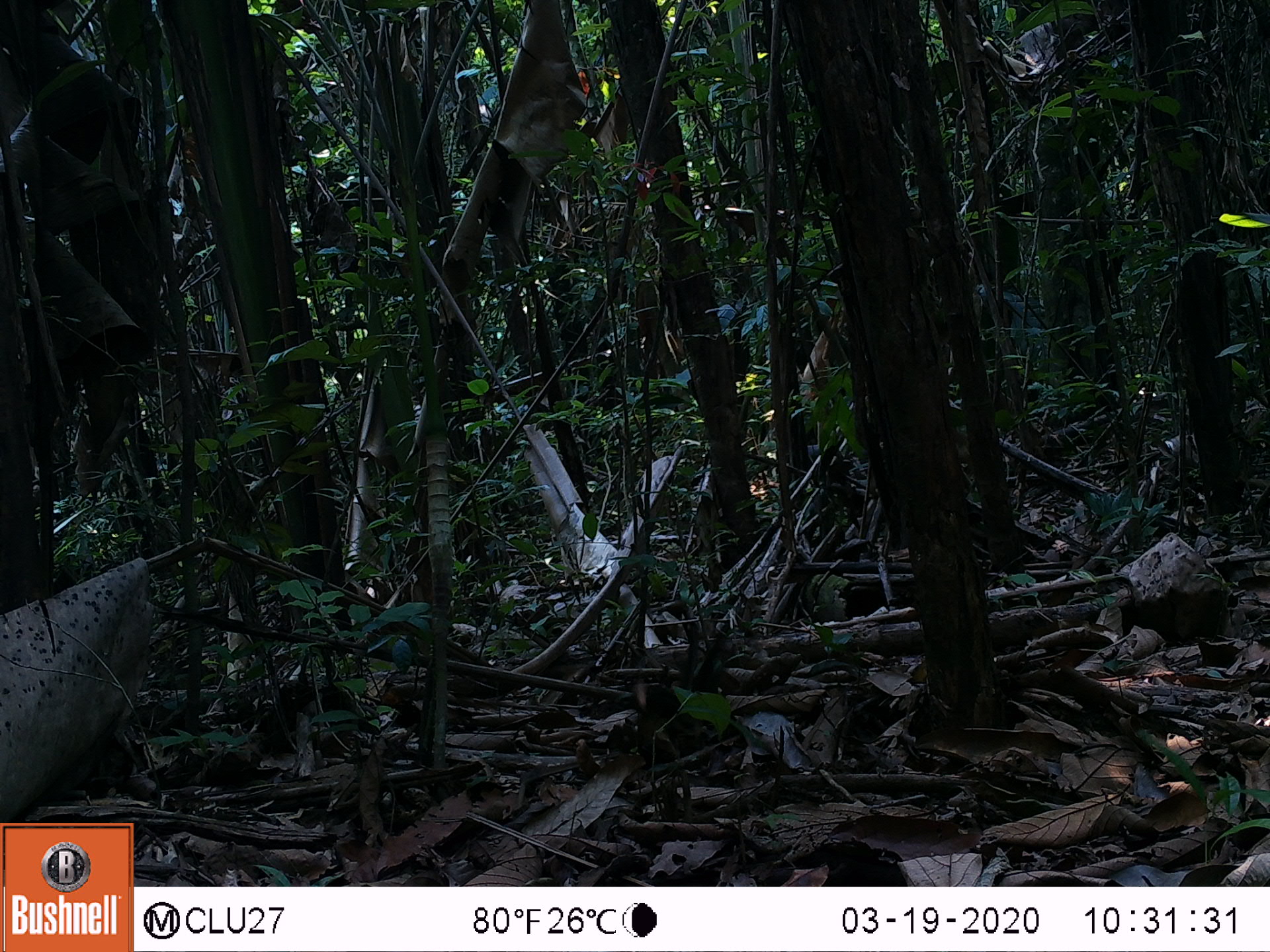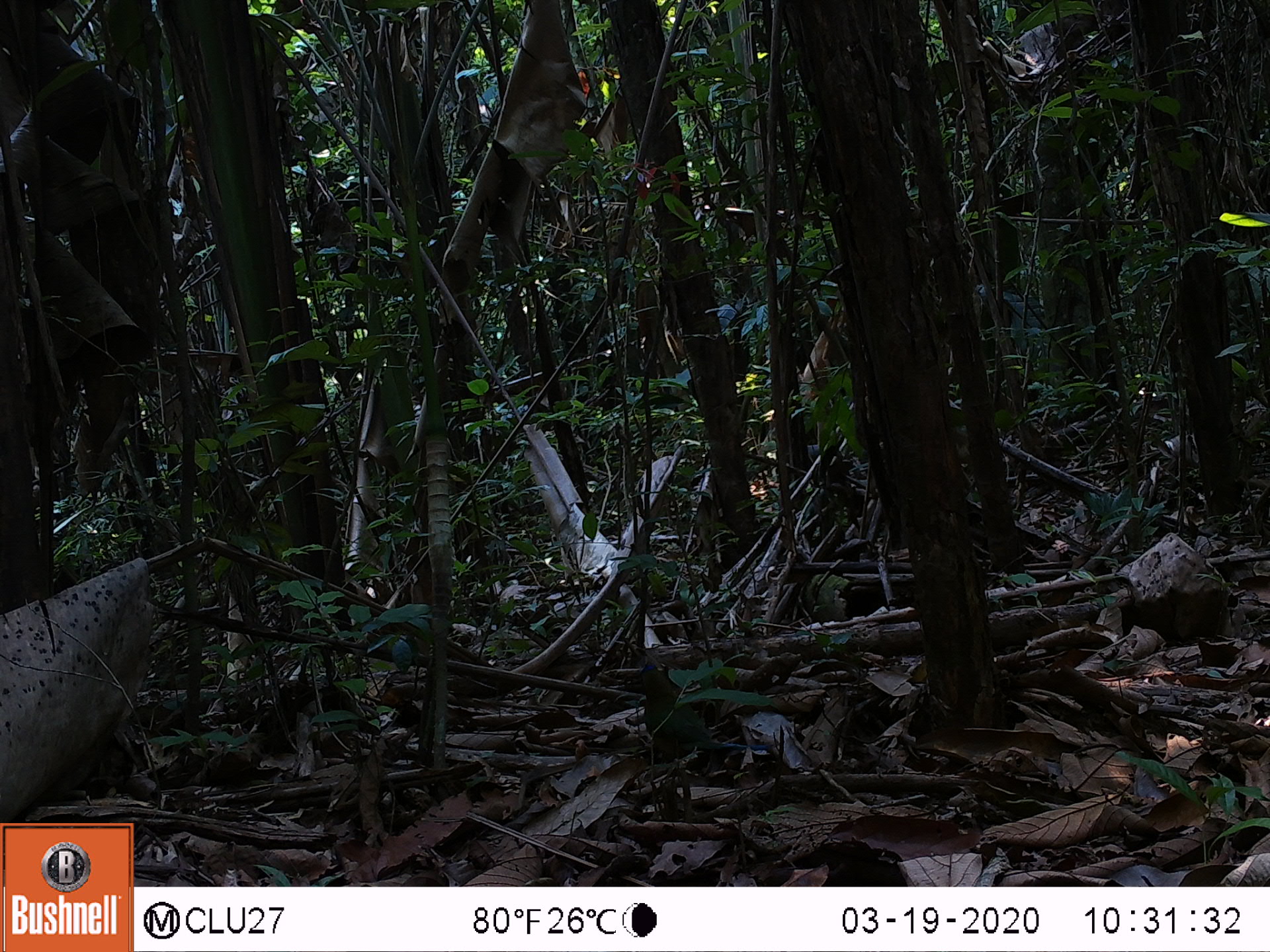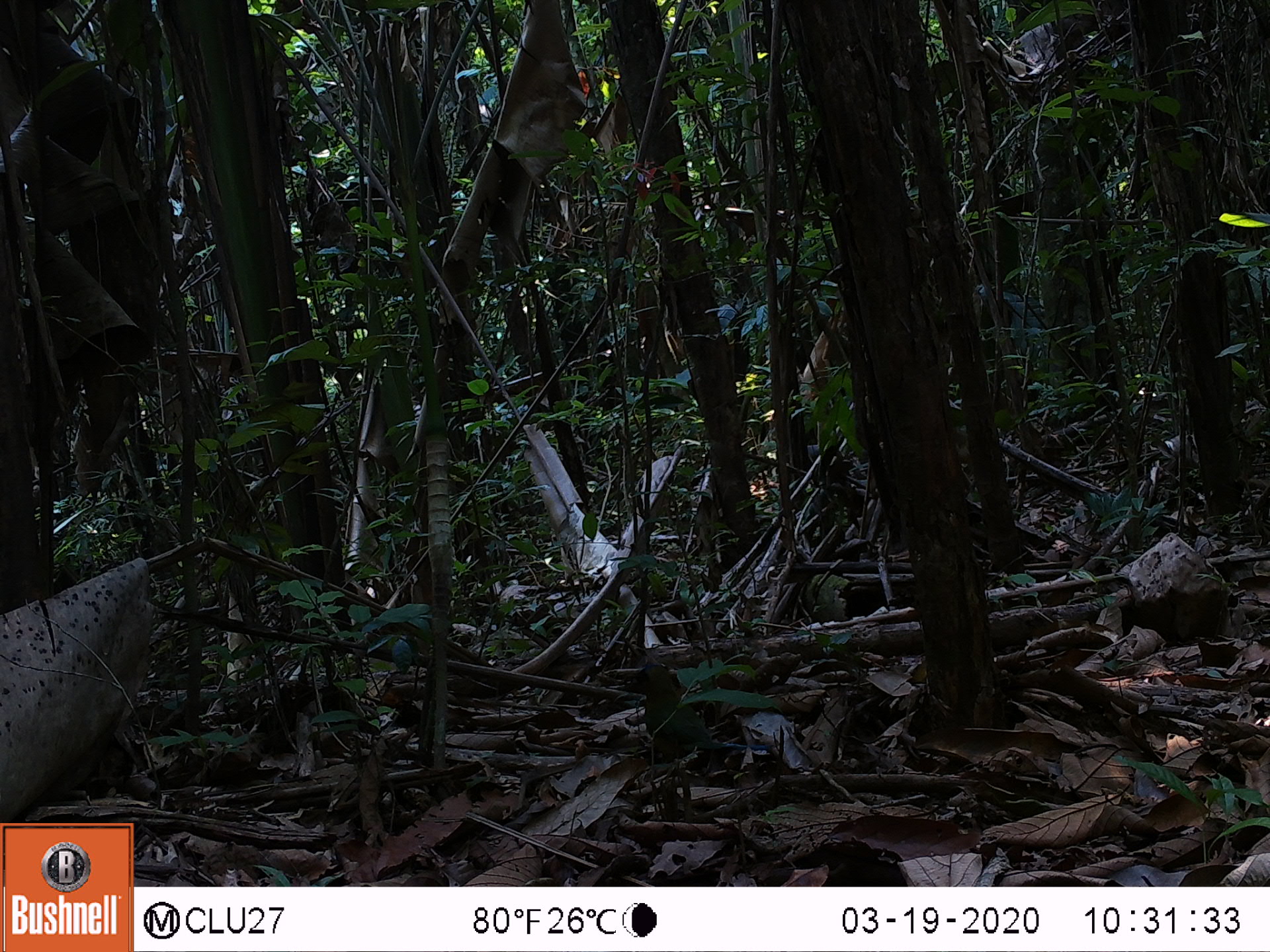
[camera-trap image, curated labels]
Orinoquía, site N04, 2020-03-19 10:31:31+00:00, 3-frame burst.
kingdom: Animalia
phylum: Chordata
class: Aves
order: Coraciiformes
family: Momotidae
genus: Momotus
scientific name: Momotus momota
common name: amazonian motmot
Amazonian motmot (Momotus momota).